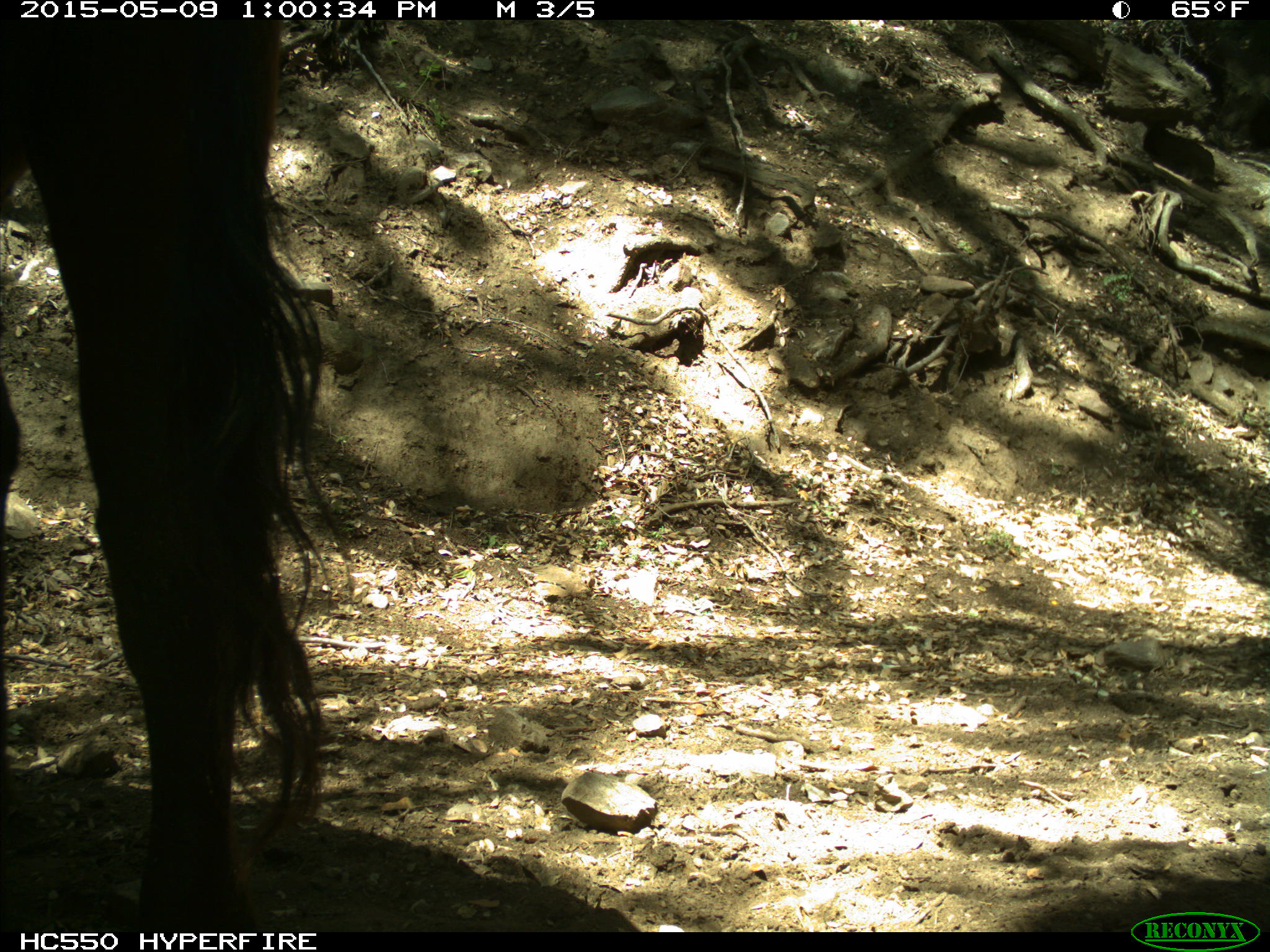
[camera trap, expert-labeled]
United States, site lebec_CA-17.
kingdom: Animalia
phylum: Chordata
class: Mammalia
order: Artiodactyla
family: Bovidae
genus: Bos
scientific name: Bos taurus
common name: domestic cow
Bos taurus (domestic cow).